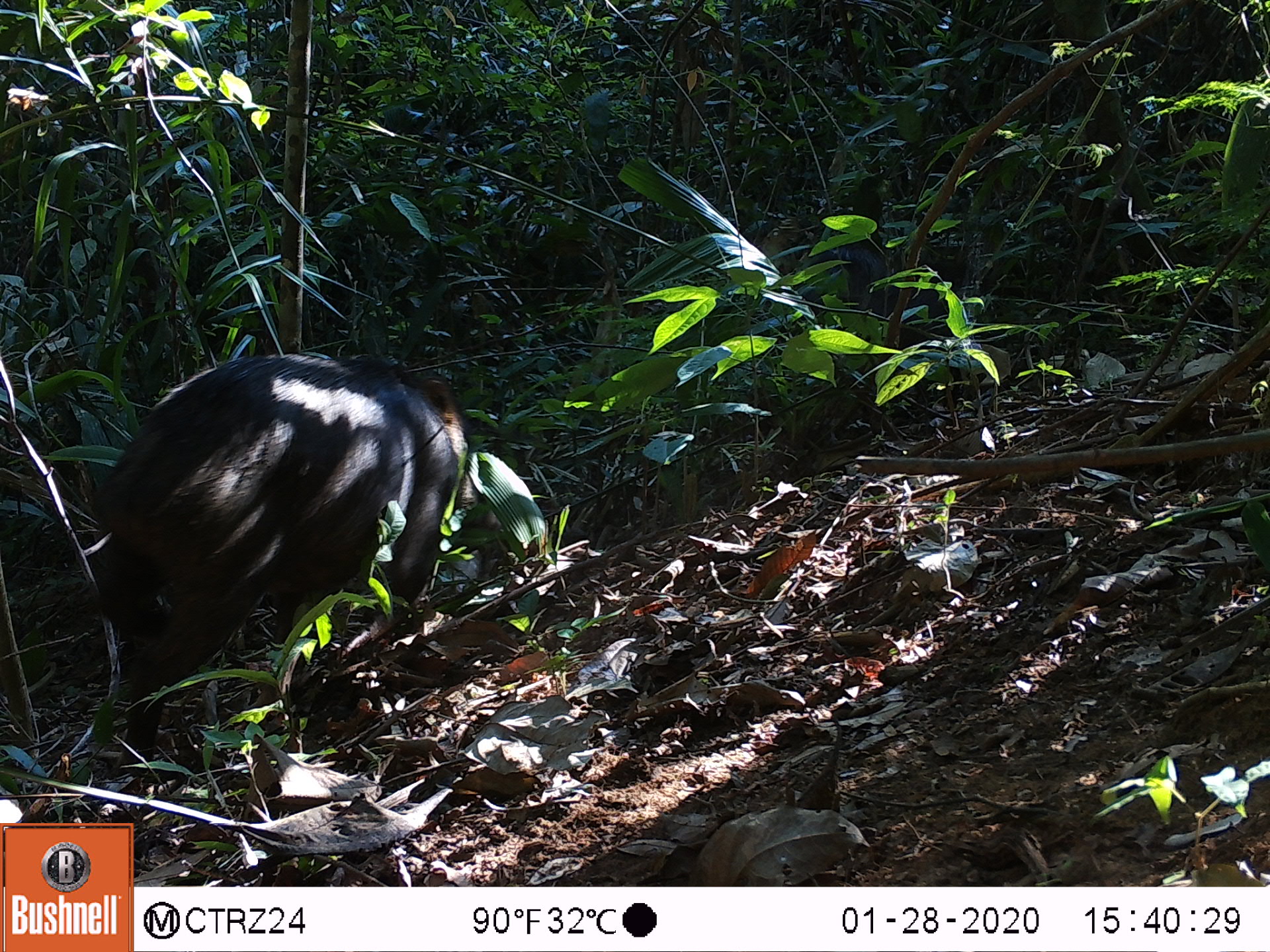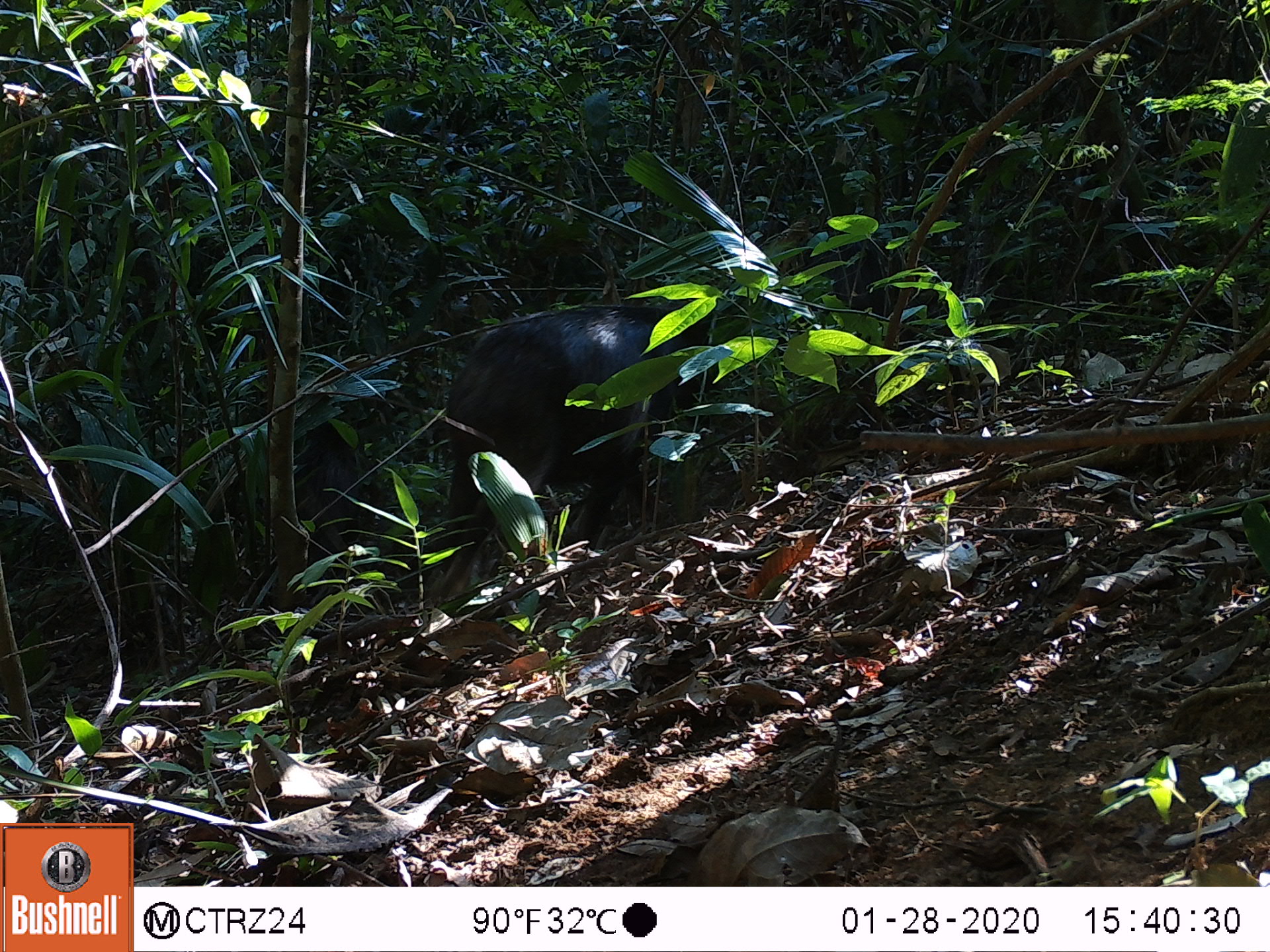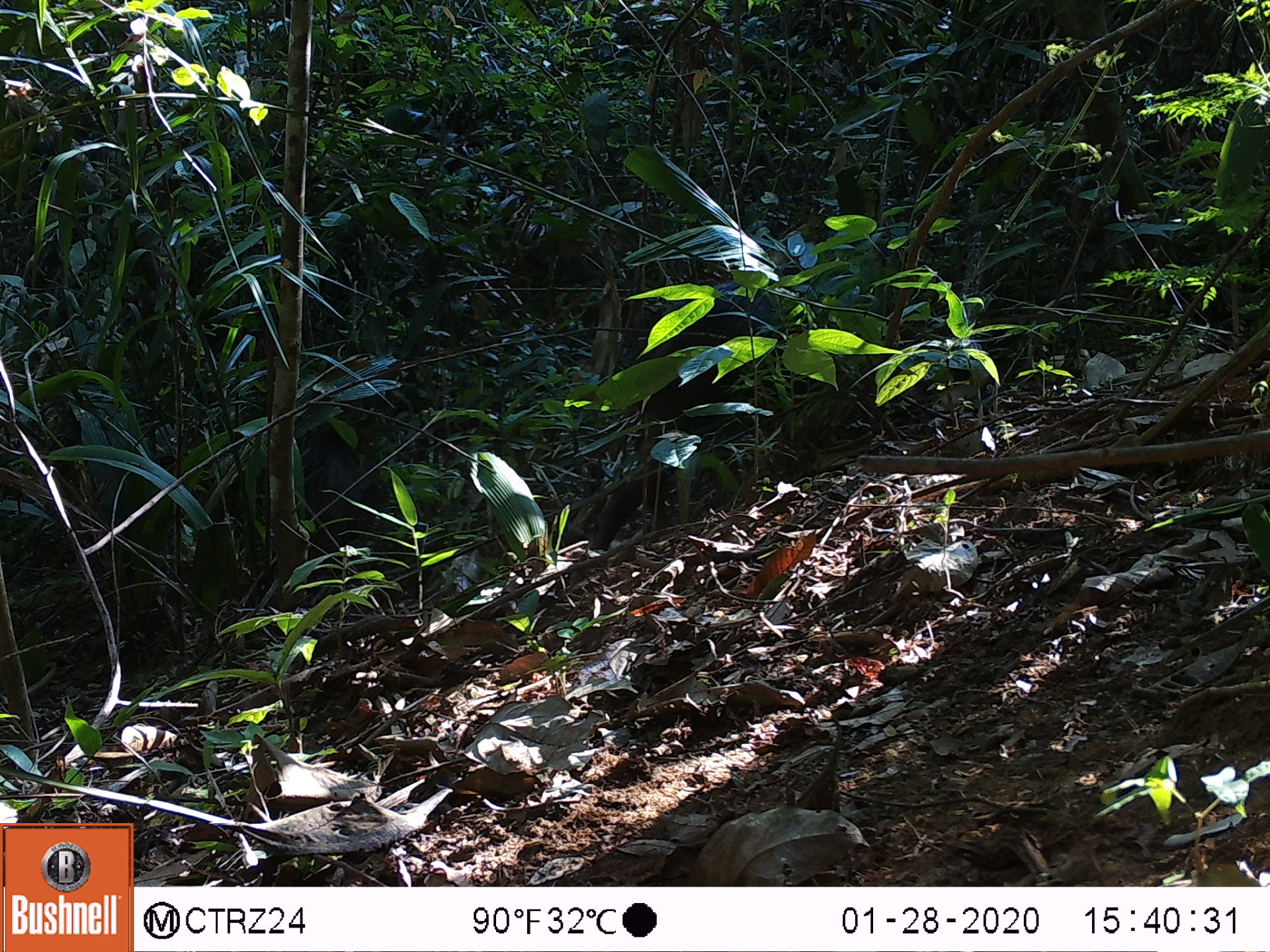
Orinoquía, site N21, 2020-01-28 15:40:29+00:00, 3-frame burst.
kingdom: Animalia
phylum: Chordata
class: Mammalia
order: Artiodactyla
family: Tayassuidae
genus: Tayassu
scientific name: Tayassu pecari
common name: white-lipped peccary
White-lipped peccary (Tayassu pecari).